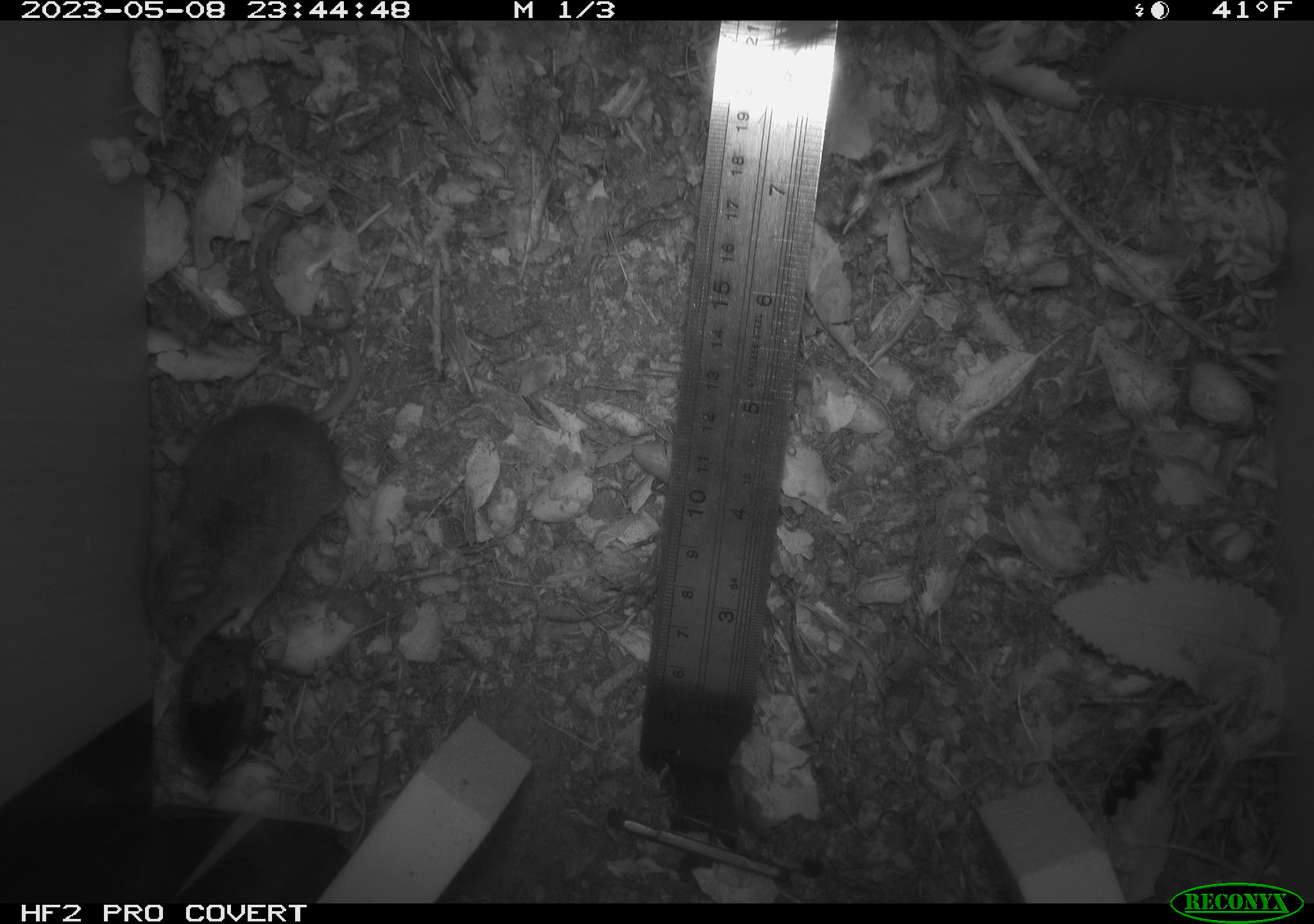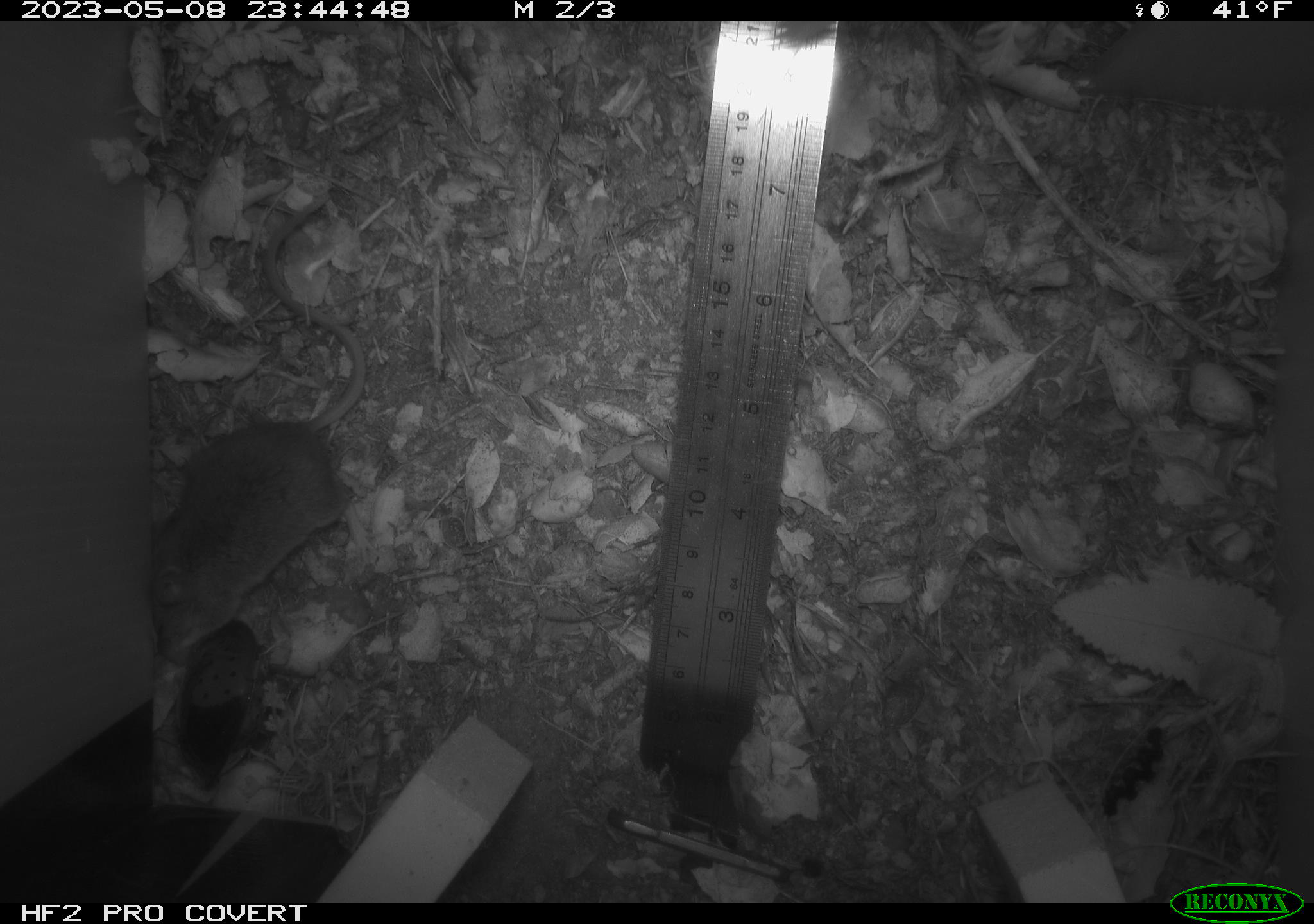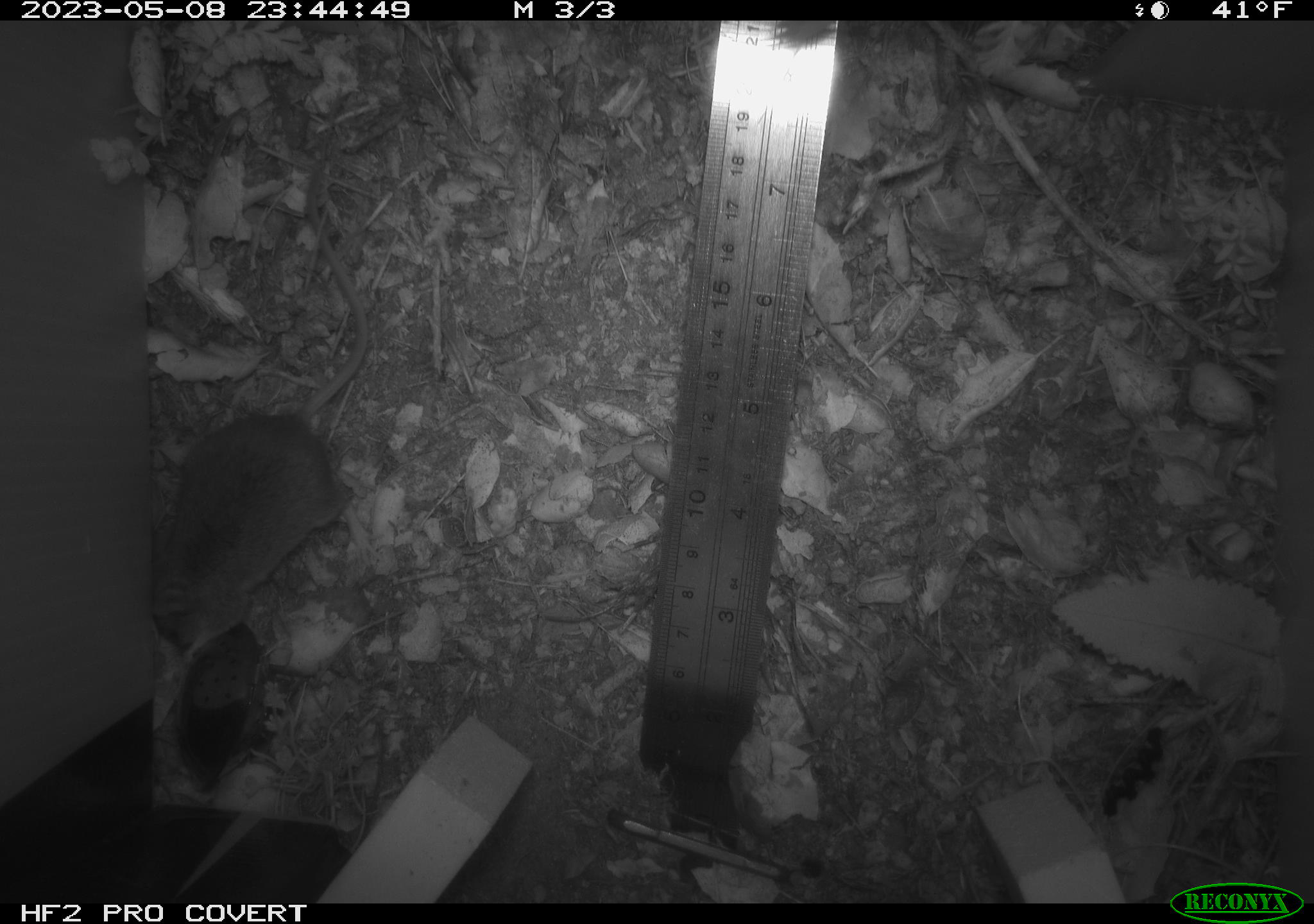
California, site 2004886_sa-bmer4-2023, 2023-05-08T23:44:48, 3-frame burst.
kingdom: Animalia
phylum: Chordata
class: Mammalia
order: Rodentia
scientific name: Rodentia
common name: mouse species